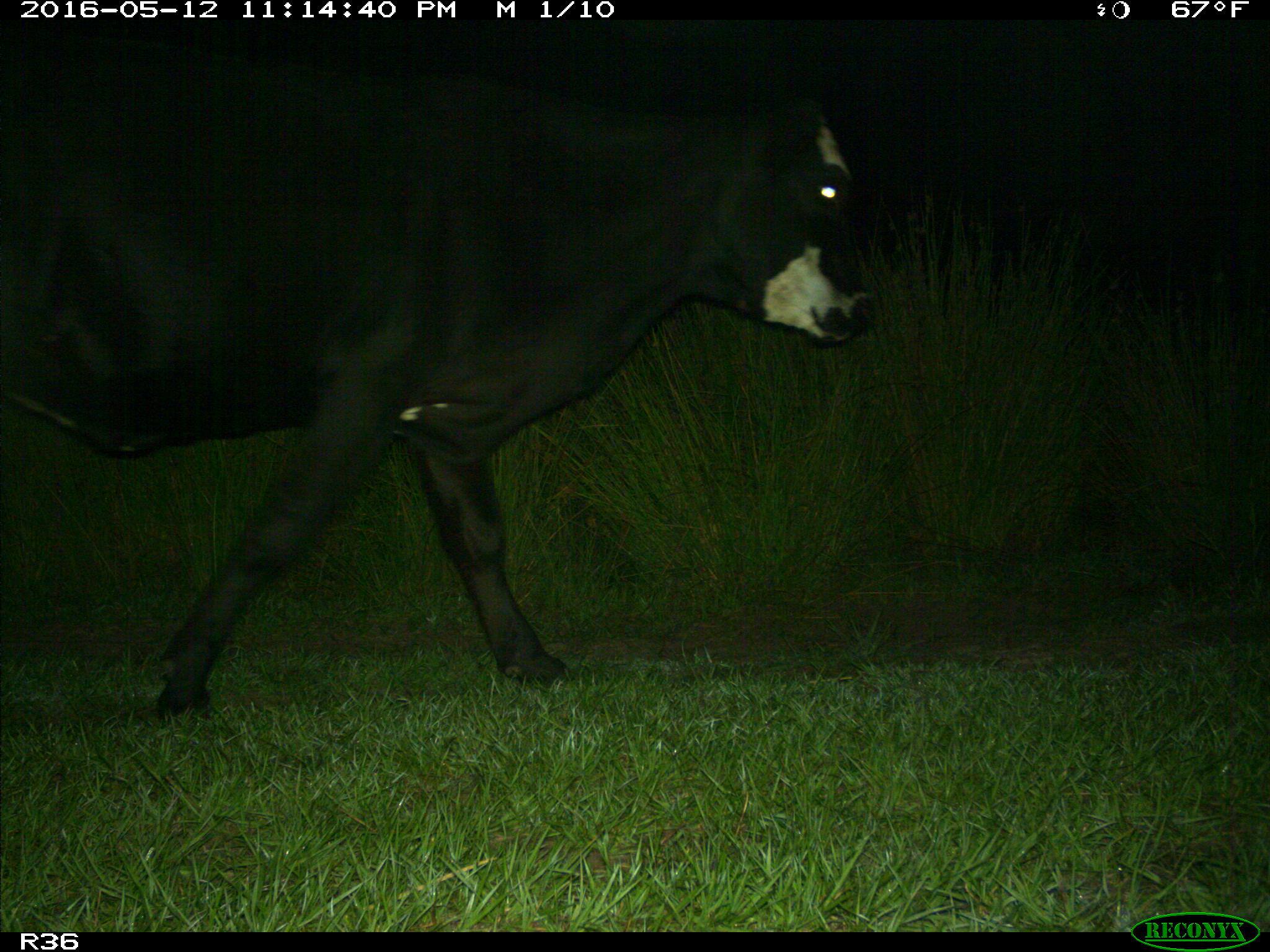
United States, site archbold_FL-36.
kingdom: Animalia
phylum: Chordata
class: Mammalia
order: Artiodactyla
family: Bovidae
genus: Bos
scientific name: Bos taurus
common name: domestic cow